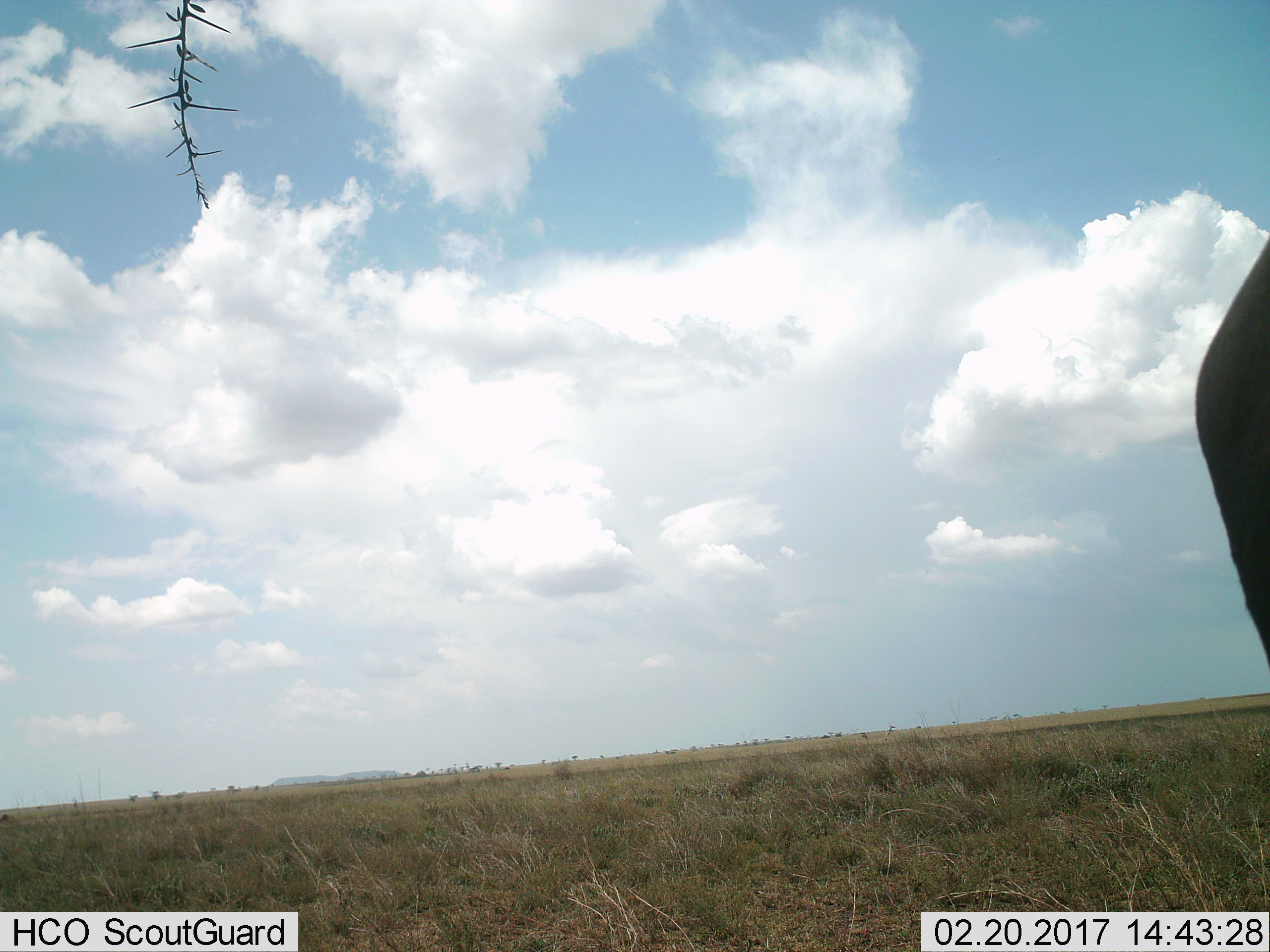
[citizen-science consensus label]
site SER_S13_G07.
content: unidentified animal